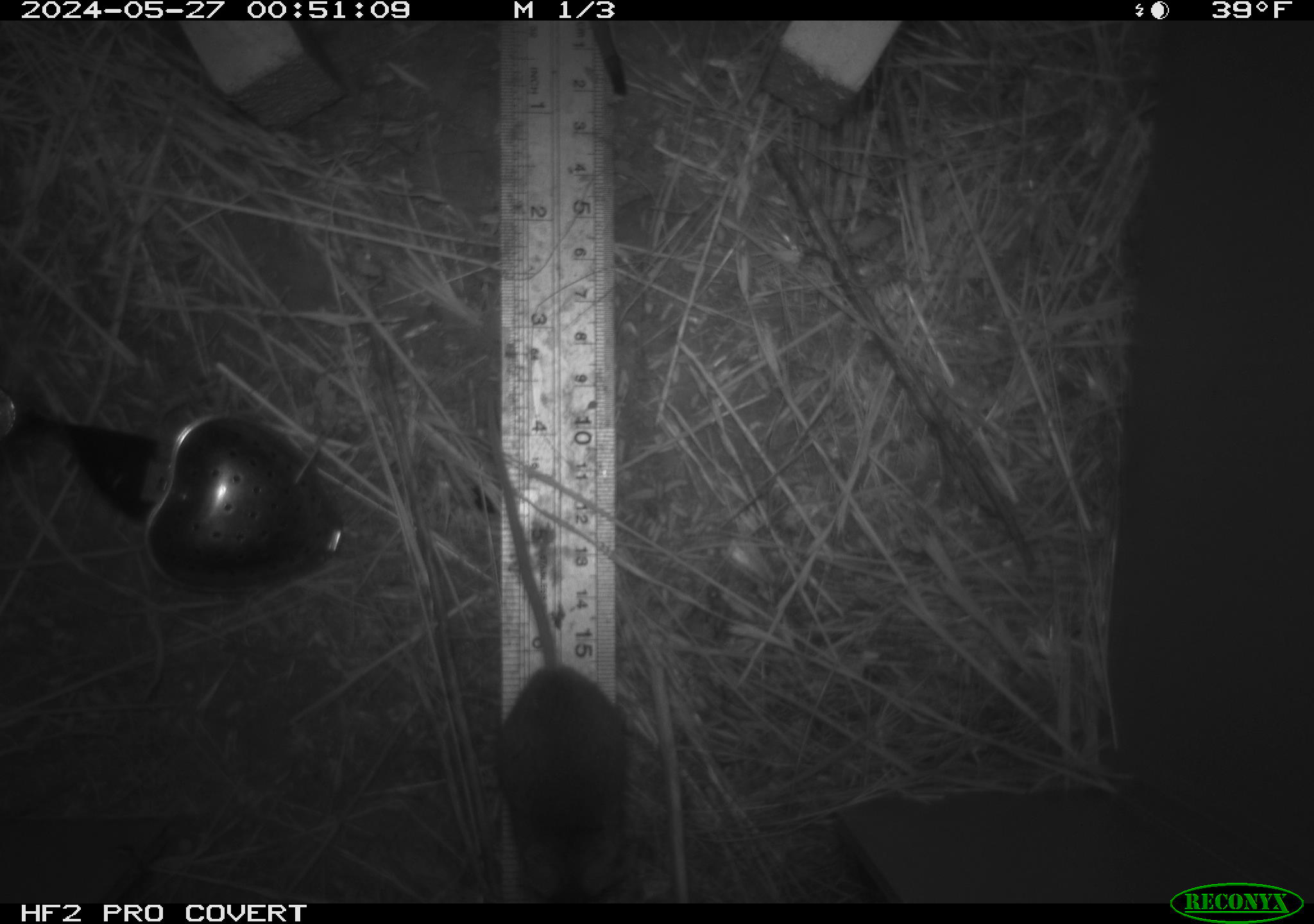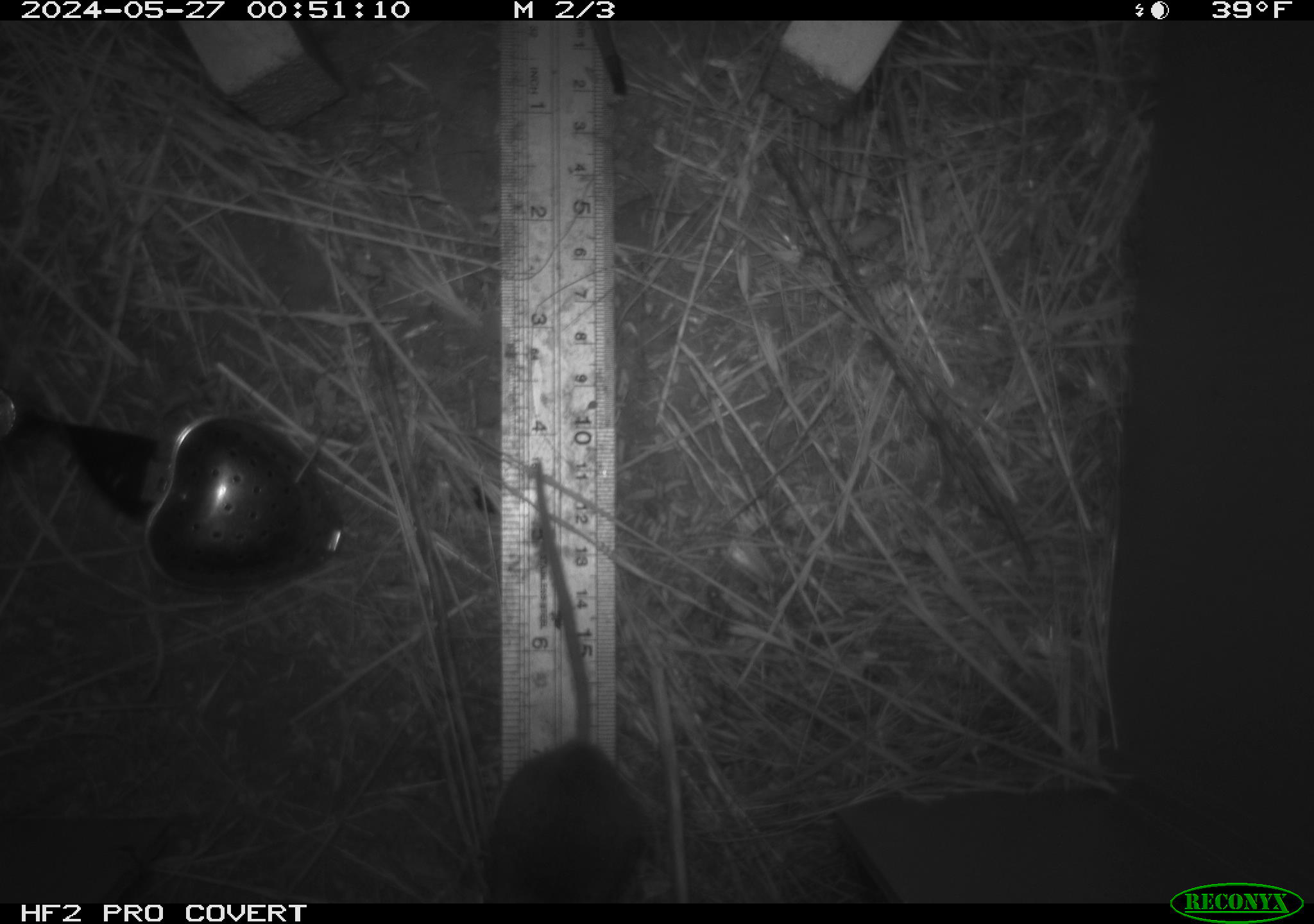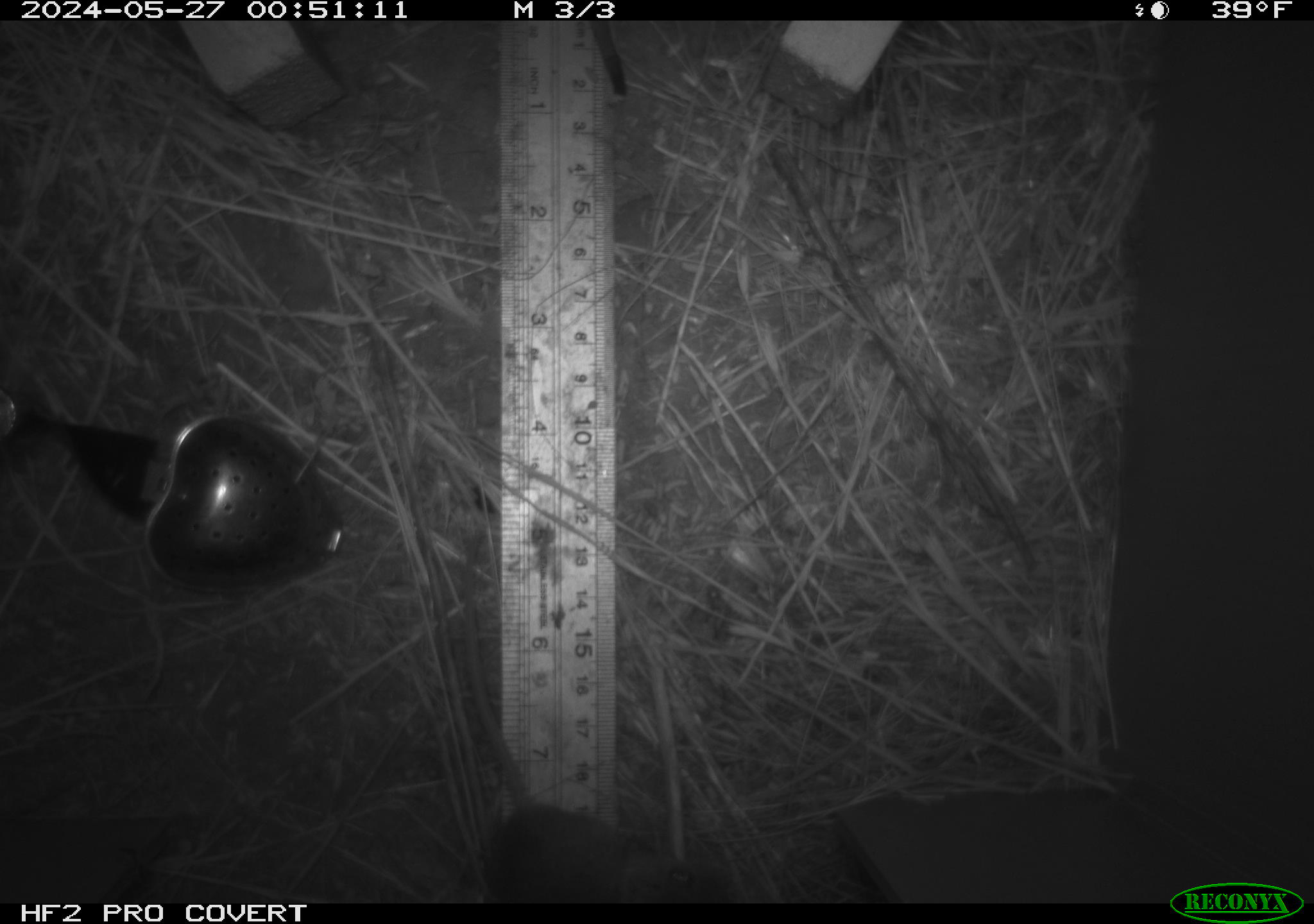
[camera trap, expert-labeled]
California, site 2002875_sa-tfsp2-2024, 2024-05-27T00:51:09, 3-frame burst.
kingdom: Animalia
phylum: Chordata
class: Mammalia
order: Rodentia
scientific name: Rodentia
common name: mouse species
Mouse species (Rodentia).